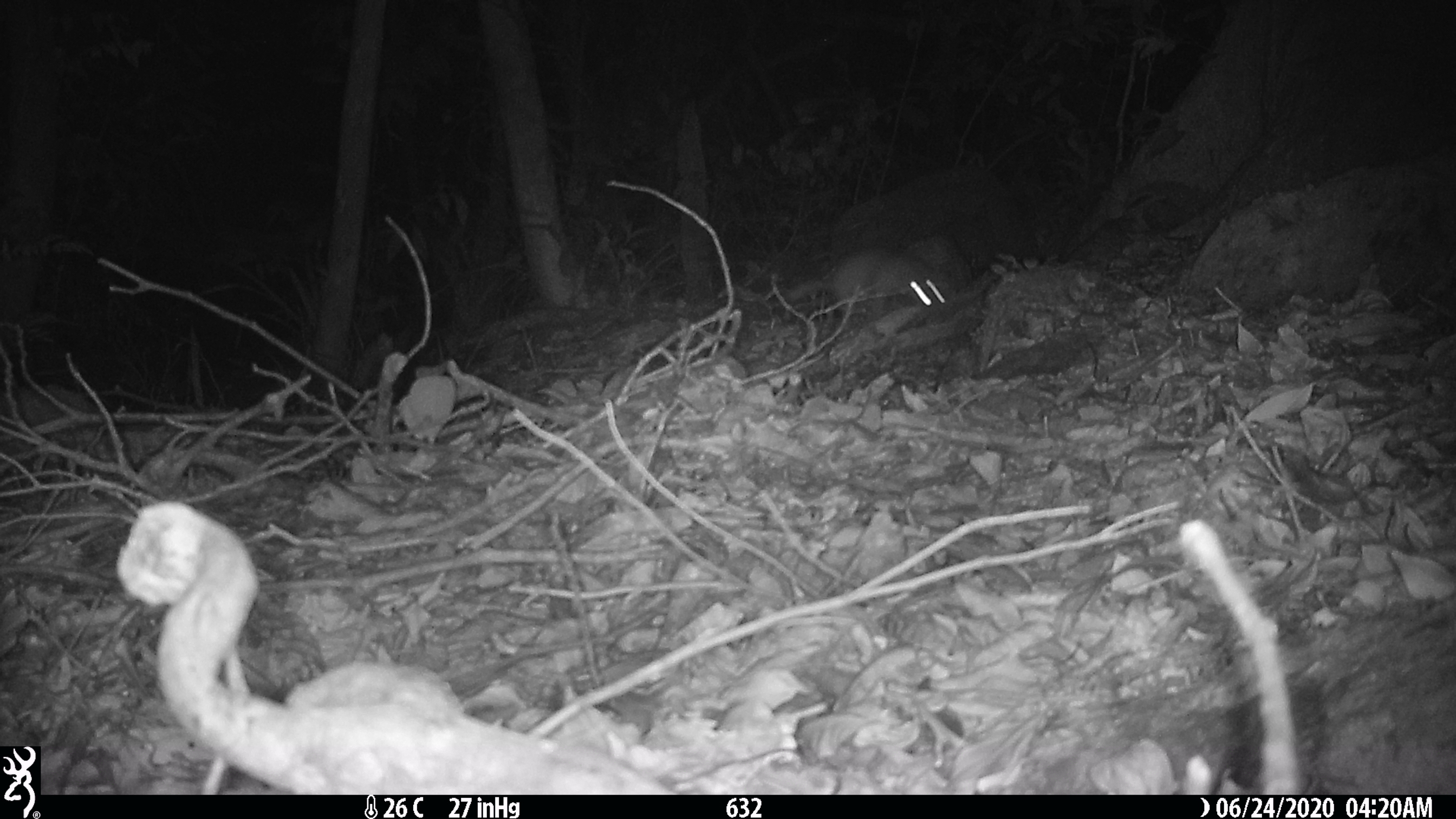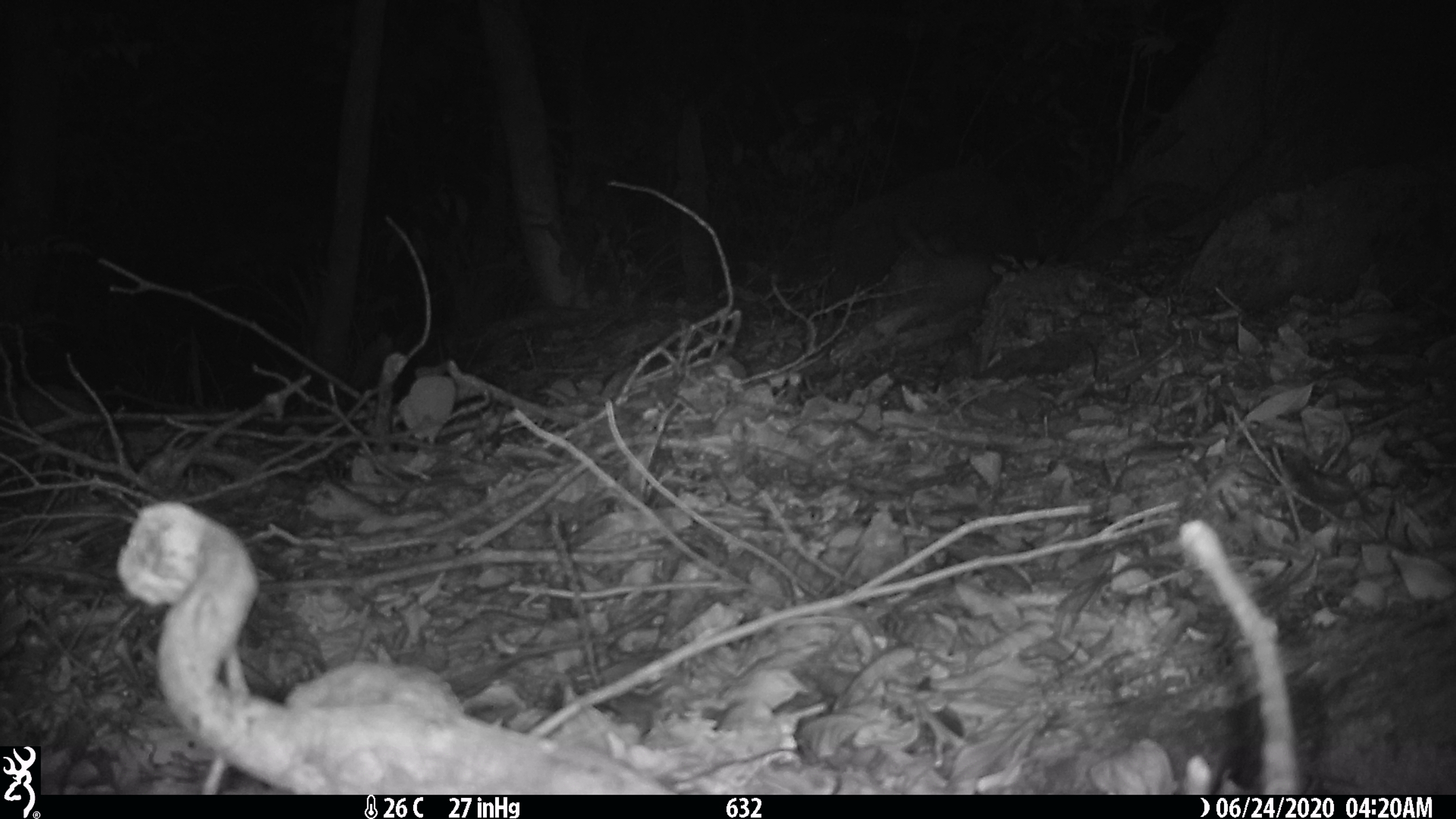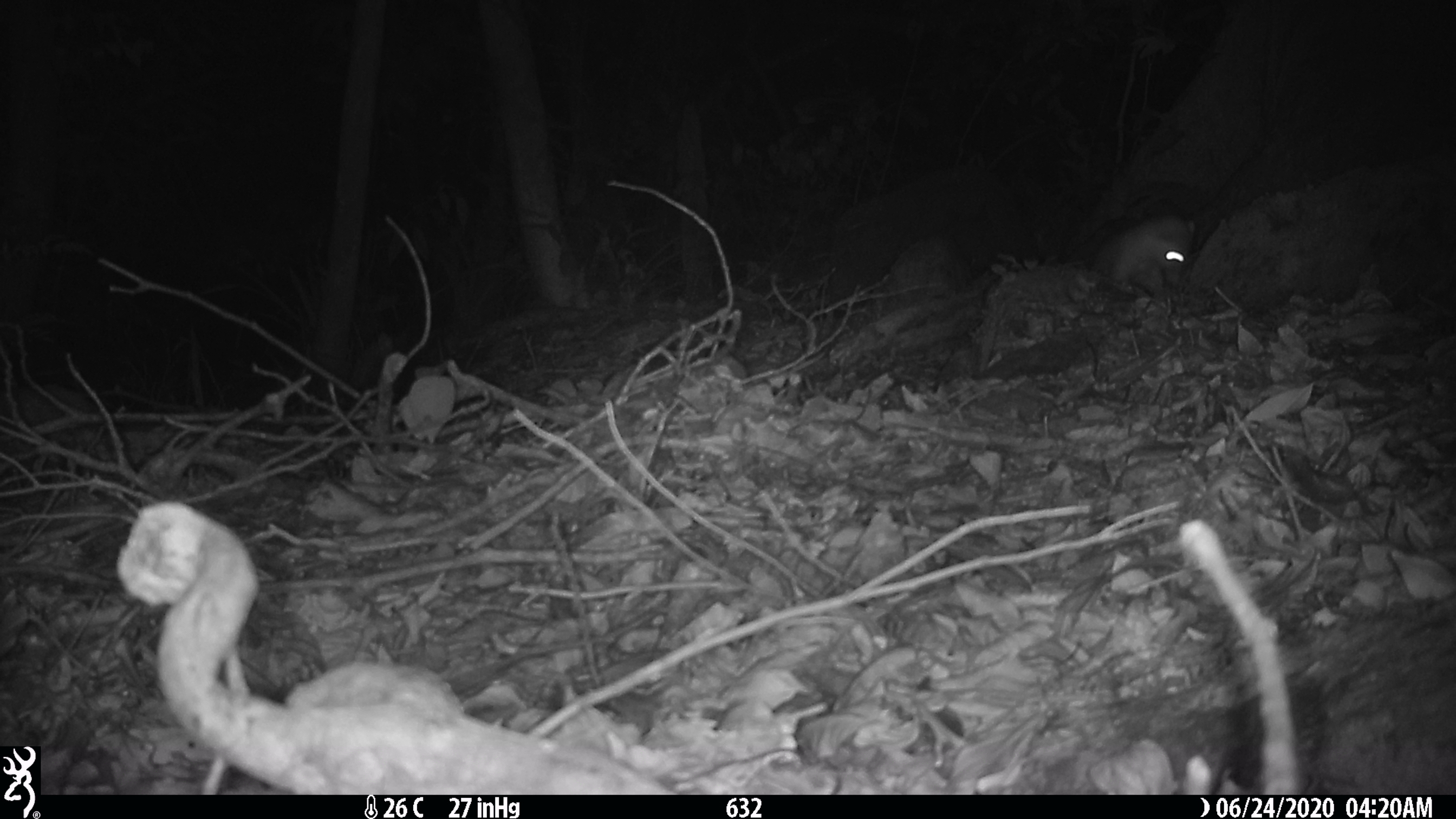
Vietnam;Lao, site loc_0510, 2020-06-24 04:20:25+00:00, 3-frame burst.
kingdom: Animalia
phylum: Chordata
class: Mammalia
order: Carnivora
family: Mustelidae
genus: Melogale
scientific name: Melogale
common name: ferret badger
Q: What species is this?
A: Ferret badger (Melogale).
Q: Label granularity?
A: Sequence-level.